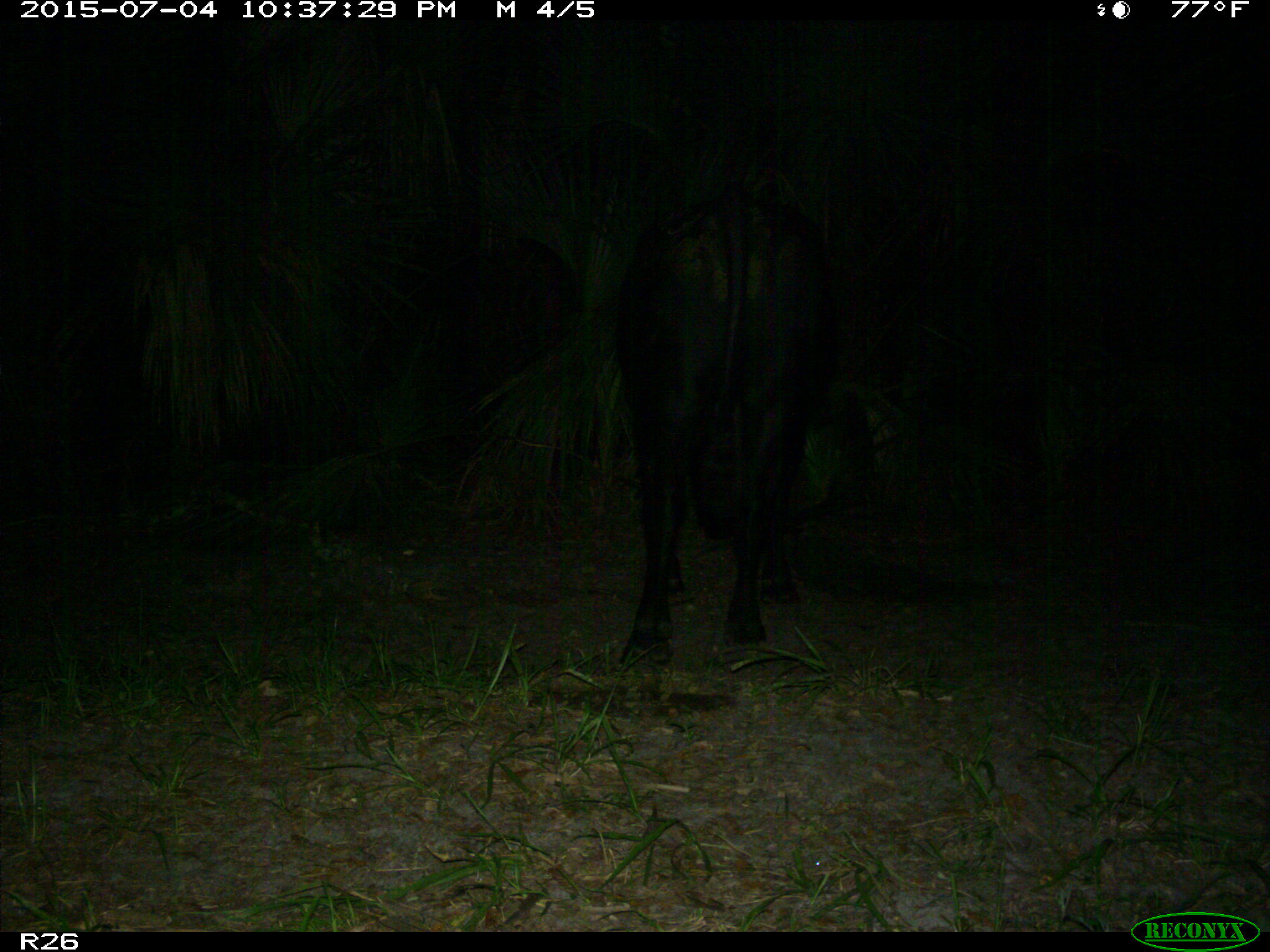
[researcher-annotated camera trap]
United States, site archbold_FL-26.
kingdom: Animalia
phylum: Chordata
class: Mammalia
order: Artiodactyla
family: Bovidae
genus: Bos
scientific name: Bos taurus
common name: domestic cow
Bos taurus (domestic cow).